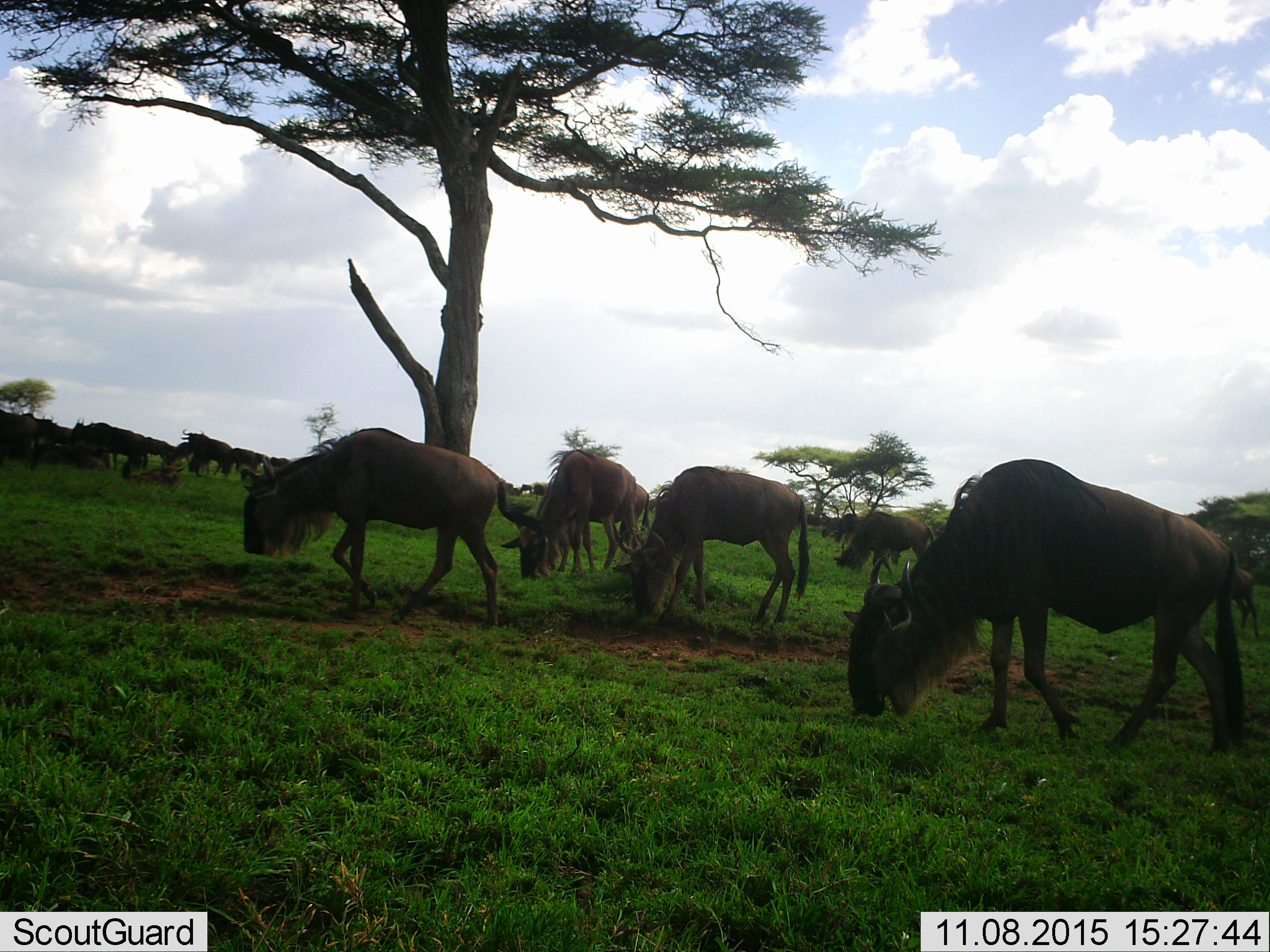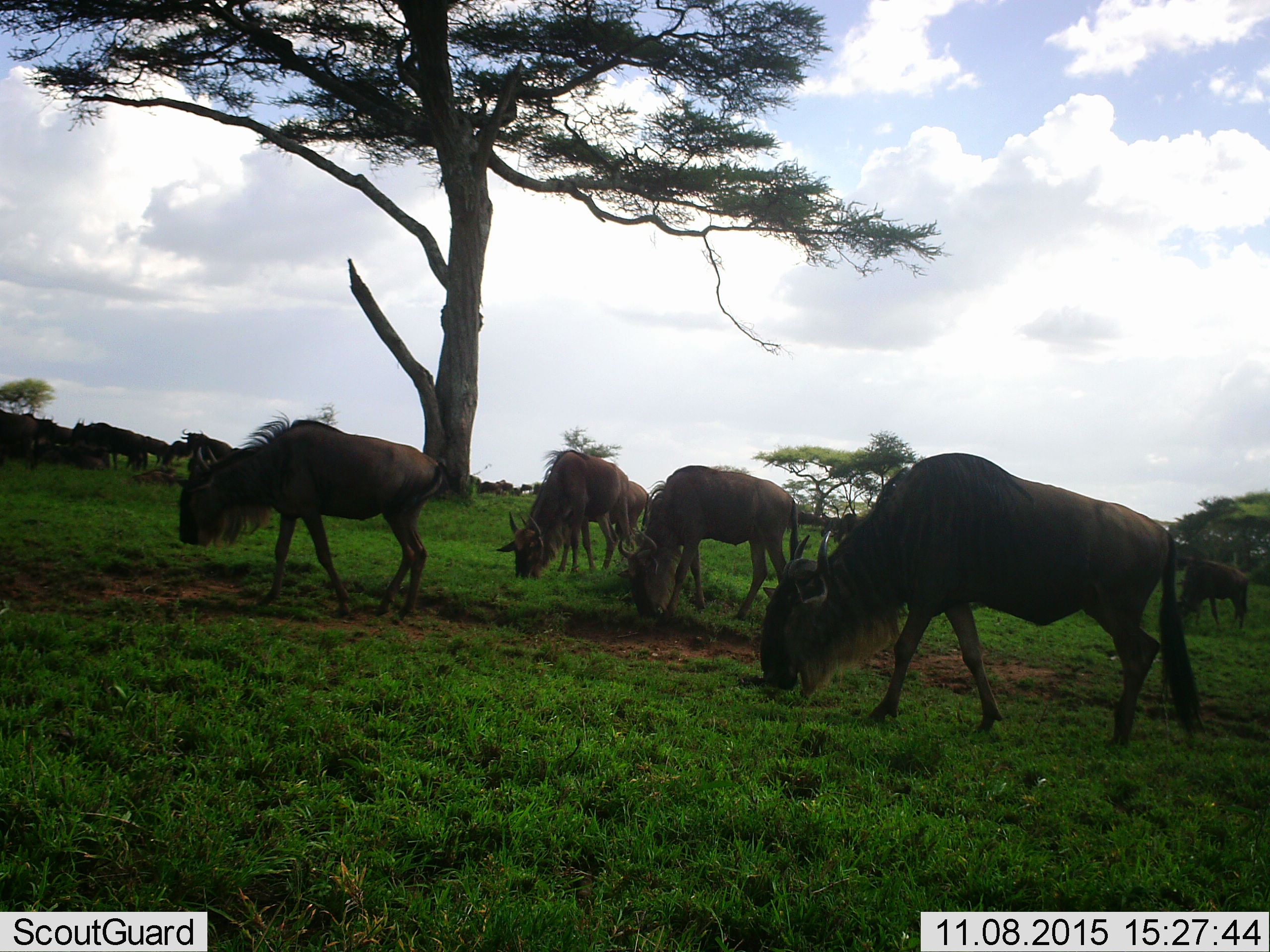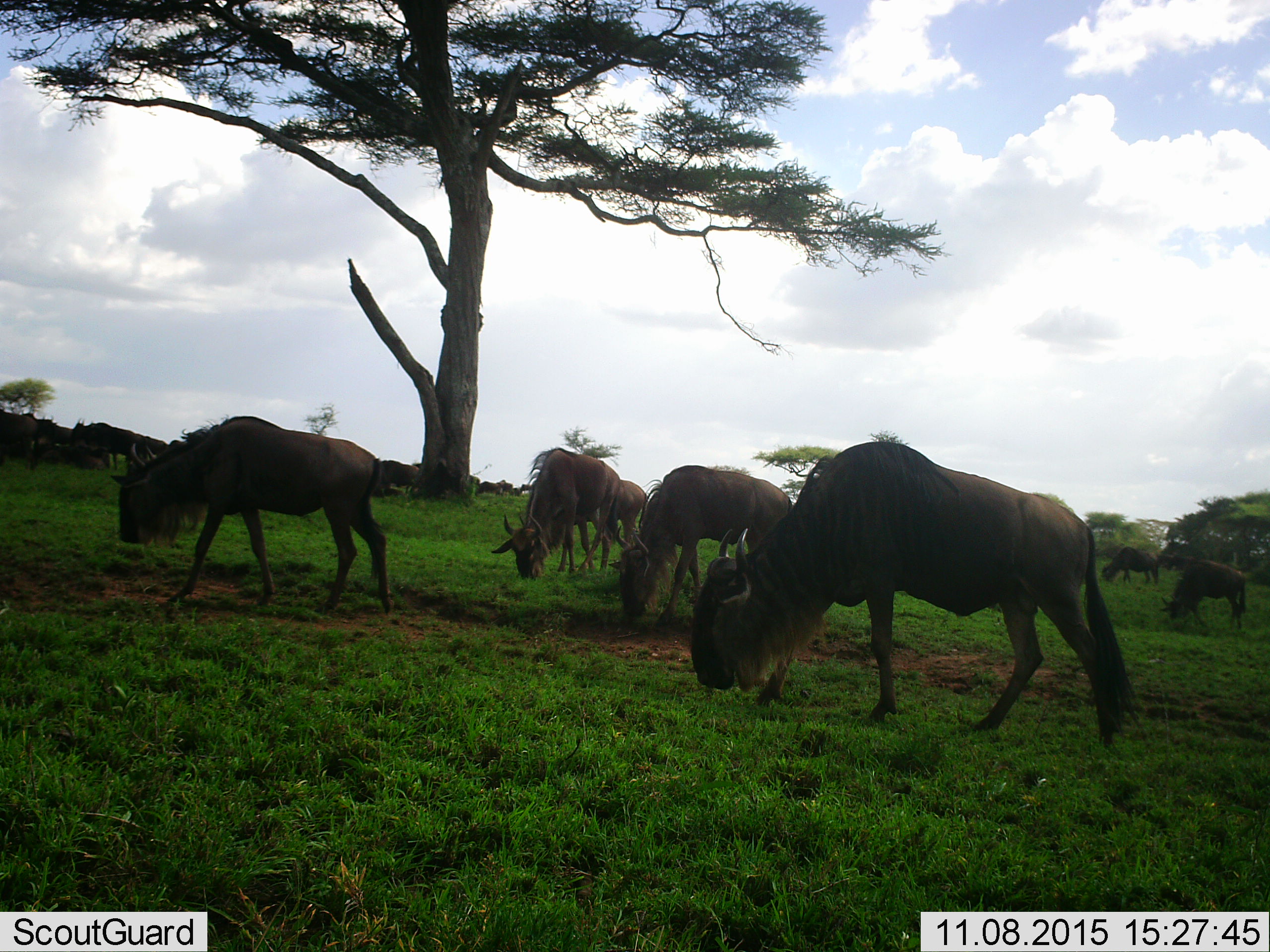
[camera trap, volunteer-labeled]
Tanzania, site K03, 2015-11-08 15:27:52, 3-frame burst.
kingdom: Animalia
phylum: Chordata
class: Mammalia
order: Artiodactyla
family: Bovidae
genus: Connochaetes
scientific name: Connochaetes taurinus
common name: blue wildebeest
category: wildebeest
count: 11-50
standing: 33%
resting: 0%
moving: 67%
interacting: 0%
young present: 0%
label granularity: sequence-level